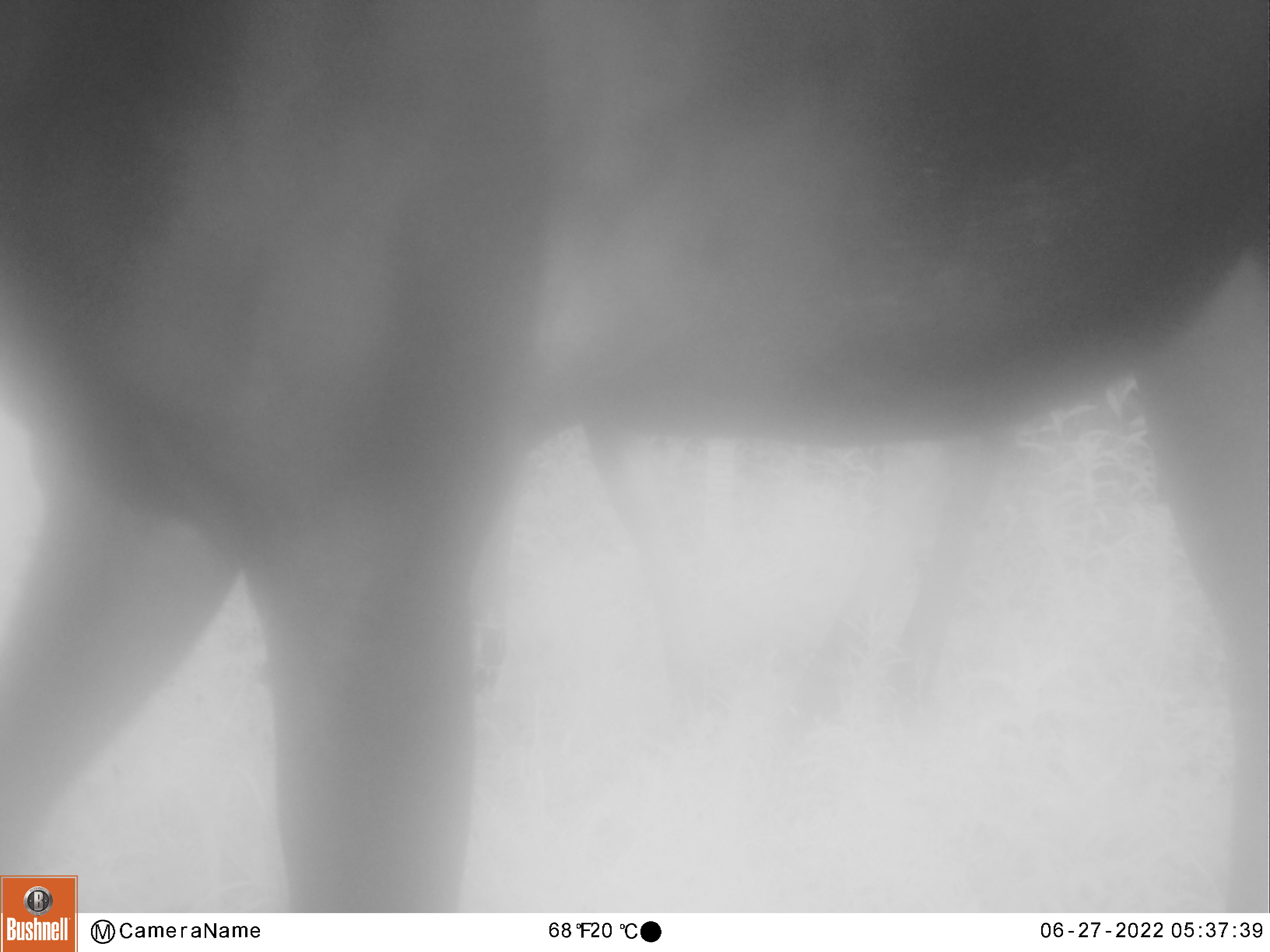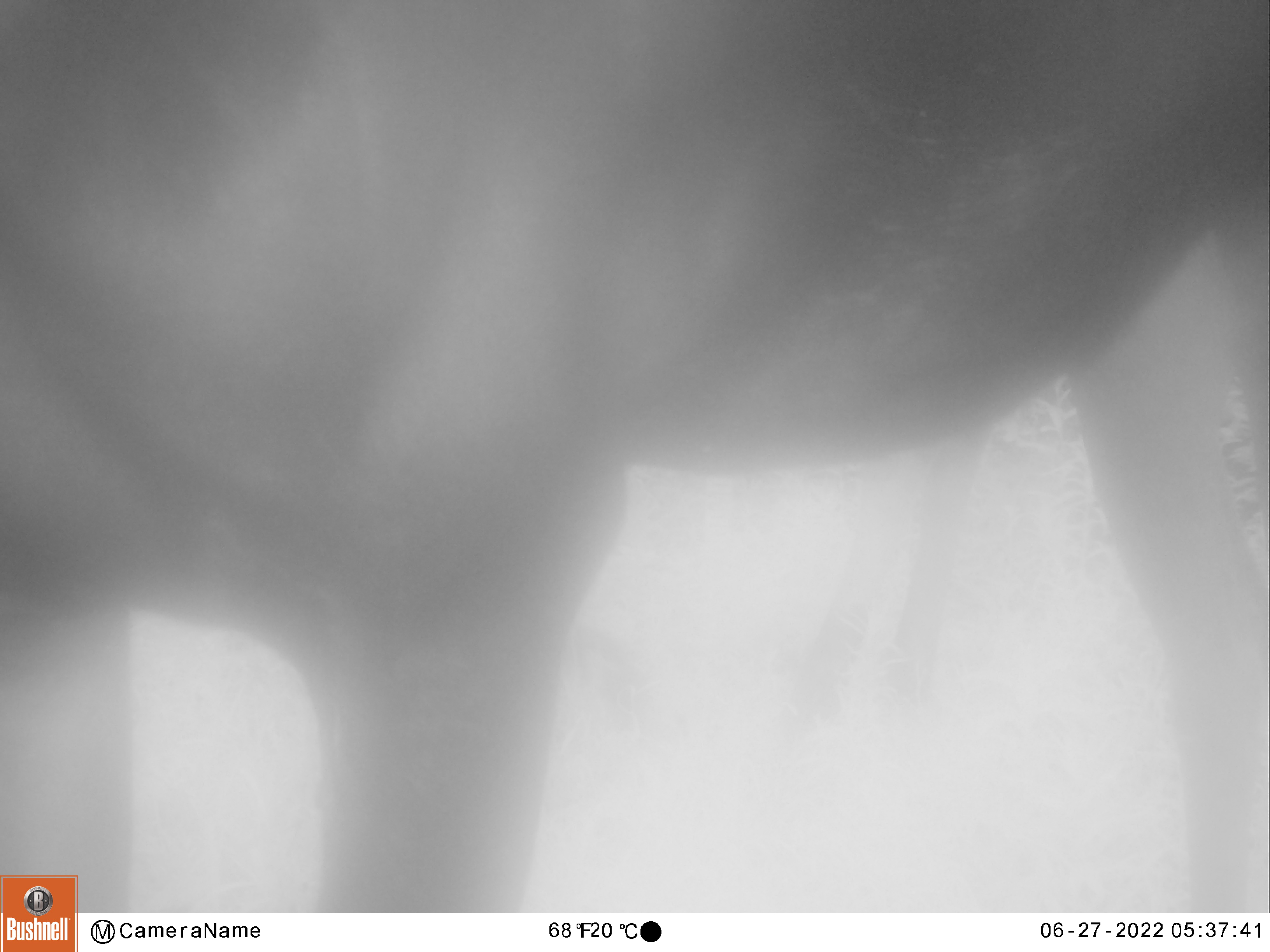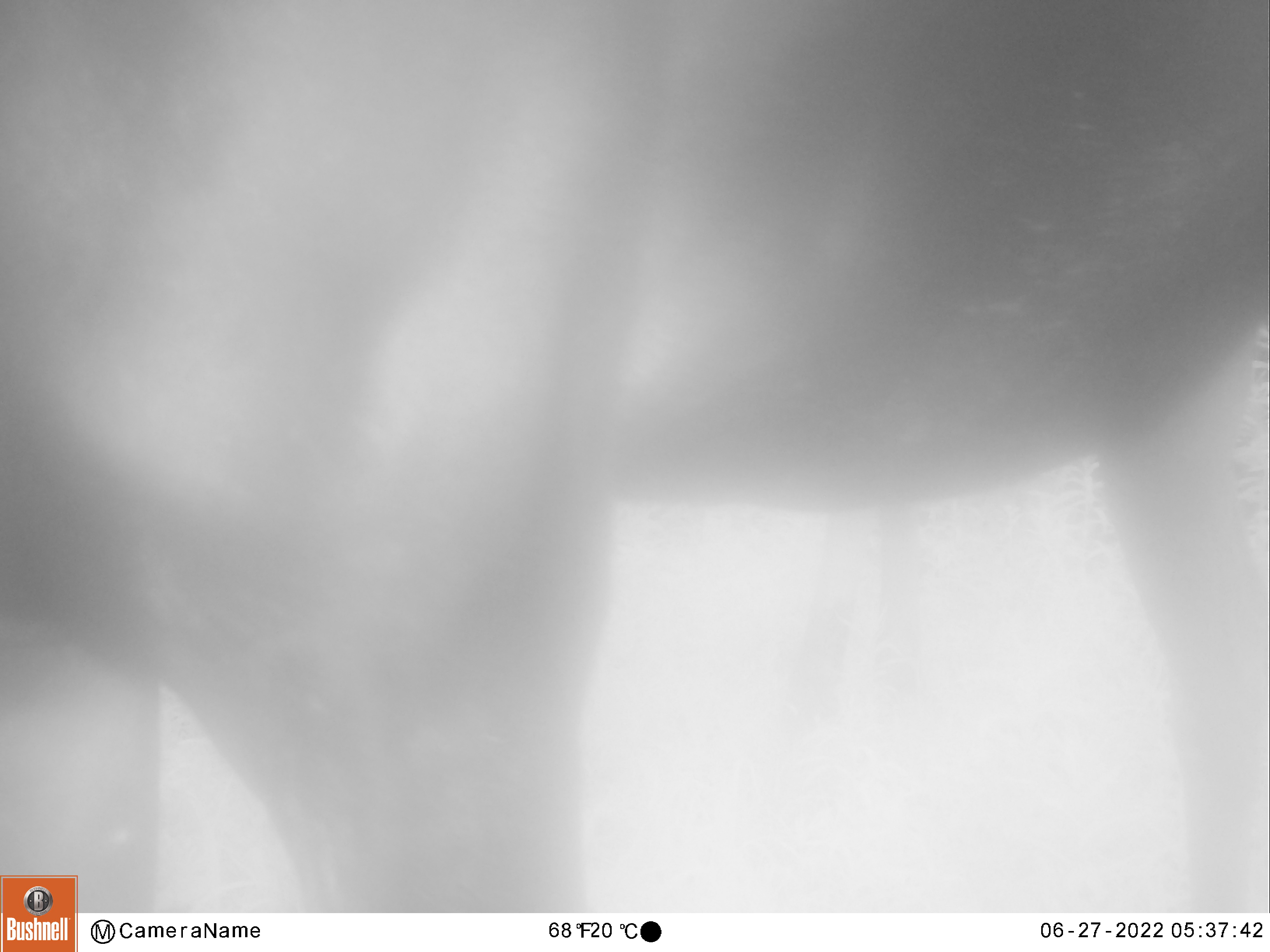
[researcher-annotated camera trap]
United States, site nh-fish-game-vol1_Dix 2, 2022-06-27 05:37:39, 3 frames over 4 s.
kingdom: Animalia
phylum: Chordata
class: Mammalia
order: Artiodactyla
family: Cervidae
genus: Alces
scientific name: Alces alces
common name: moose